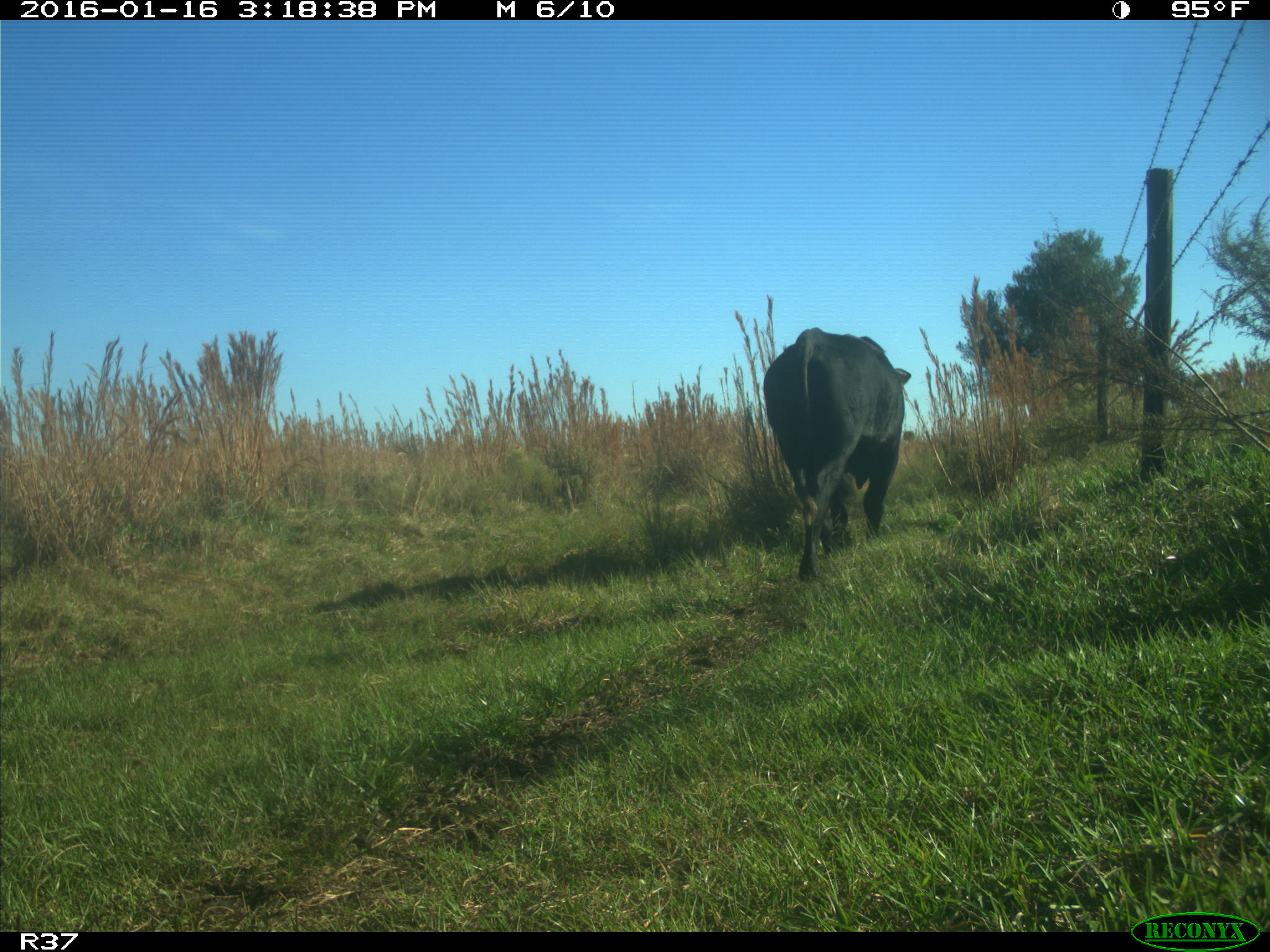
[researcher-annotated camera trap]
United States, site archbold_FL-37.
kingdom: Animalia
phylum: Chordata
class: Mammalia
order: Artiodactyla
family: Bovidae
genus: Bos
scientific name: Bos taurus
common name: domestic cow